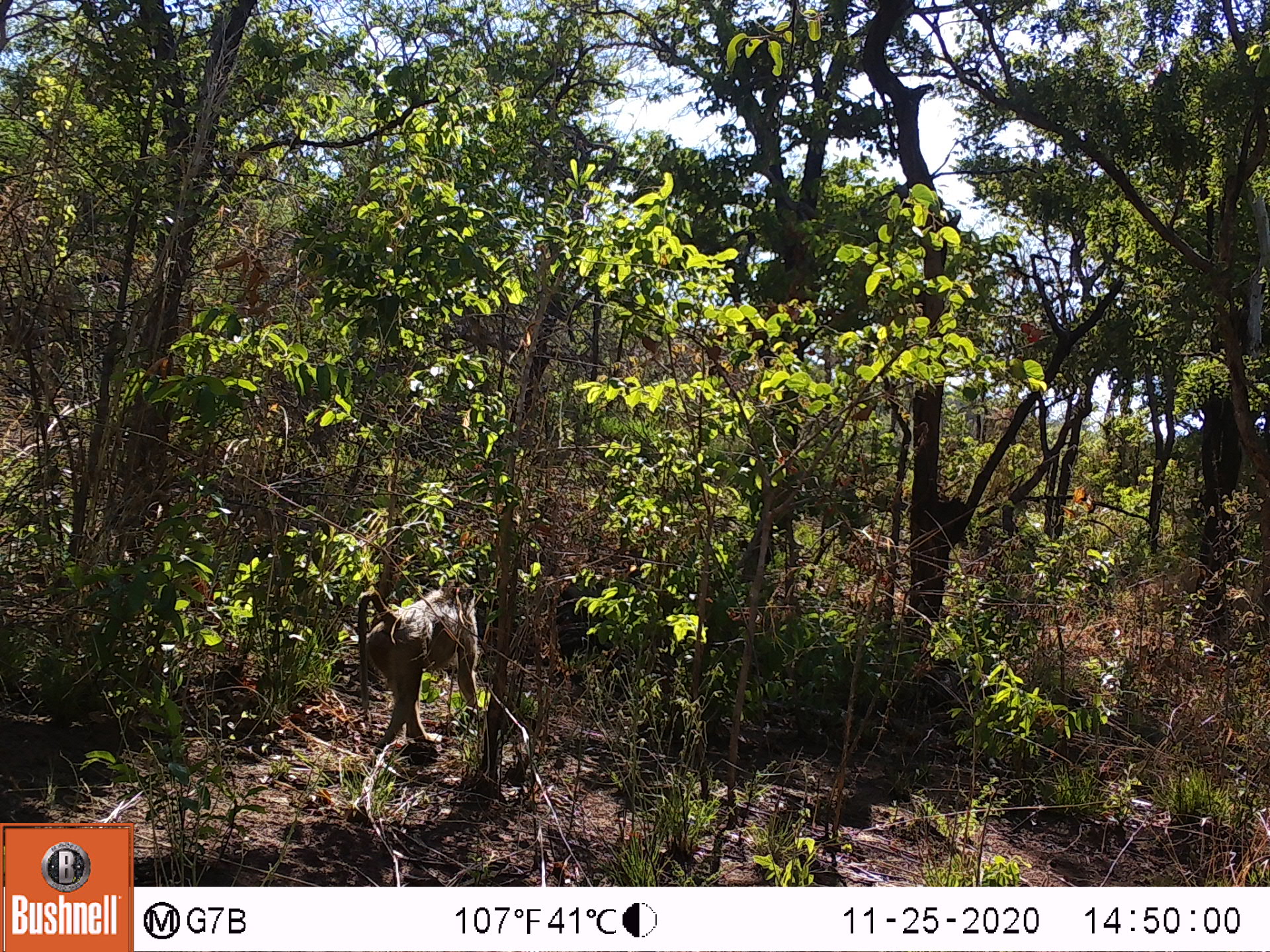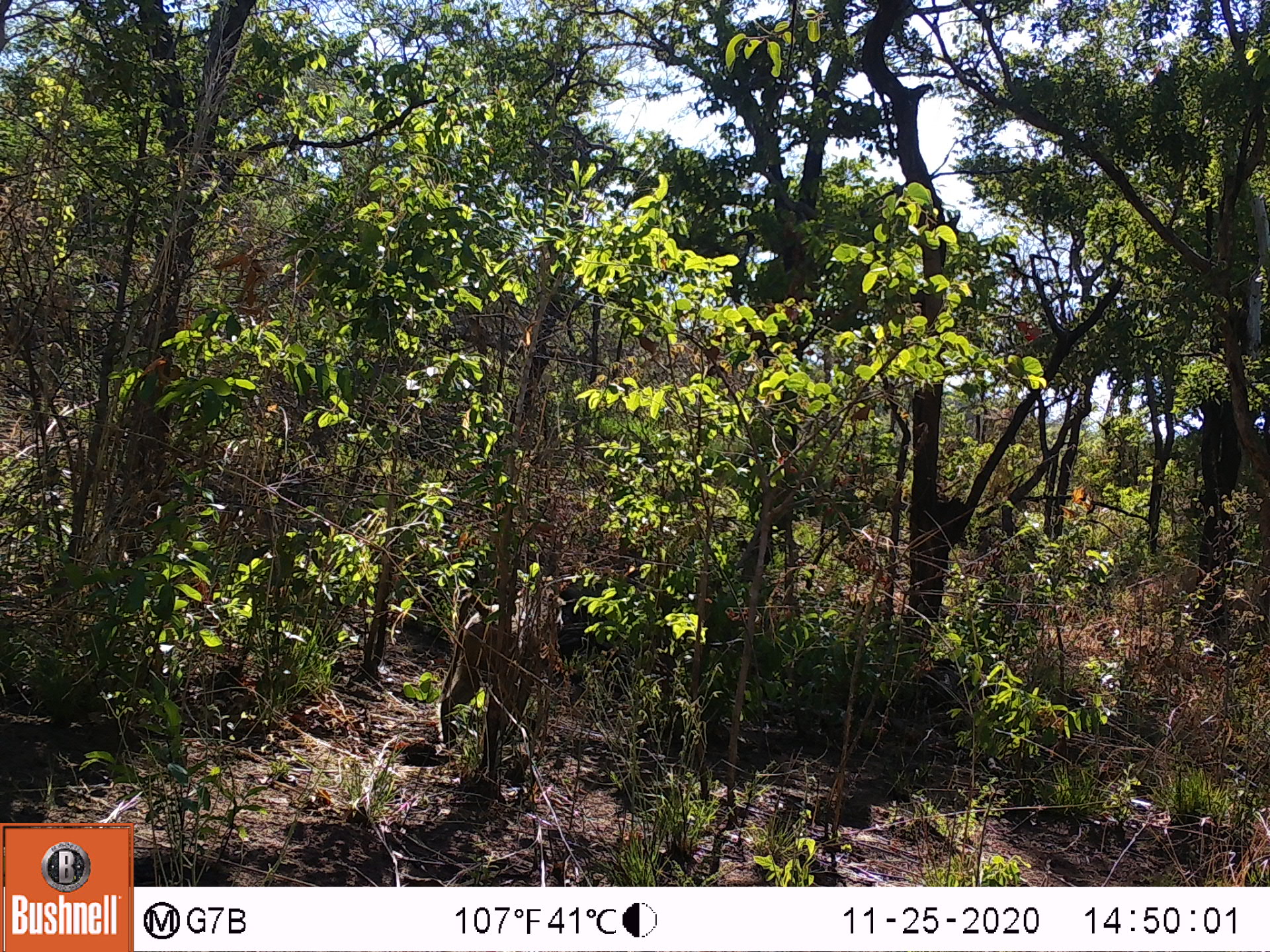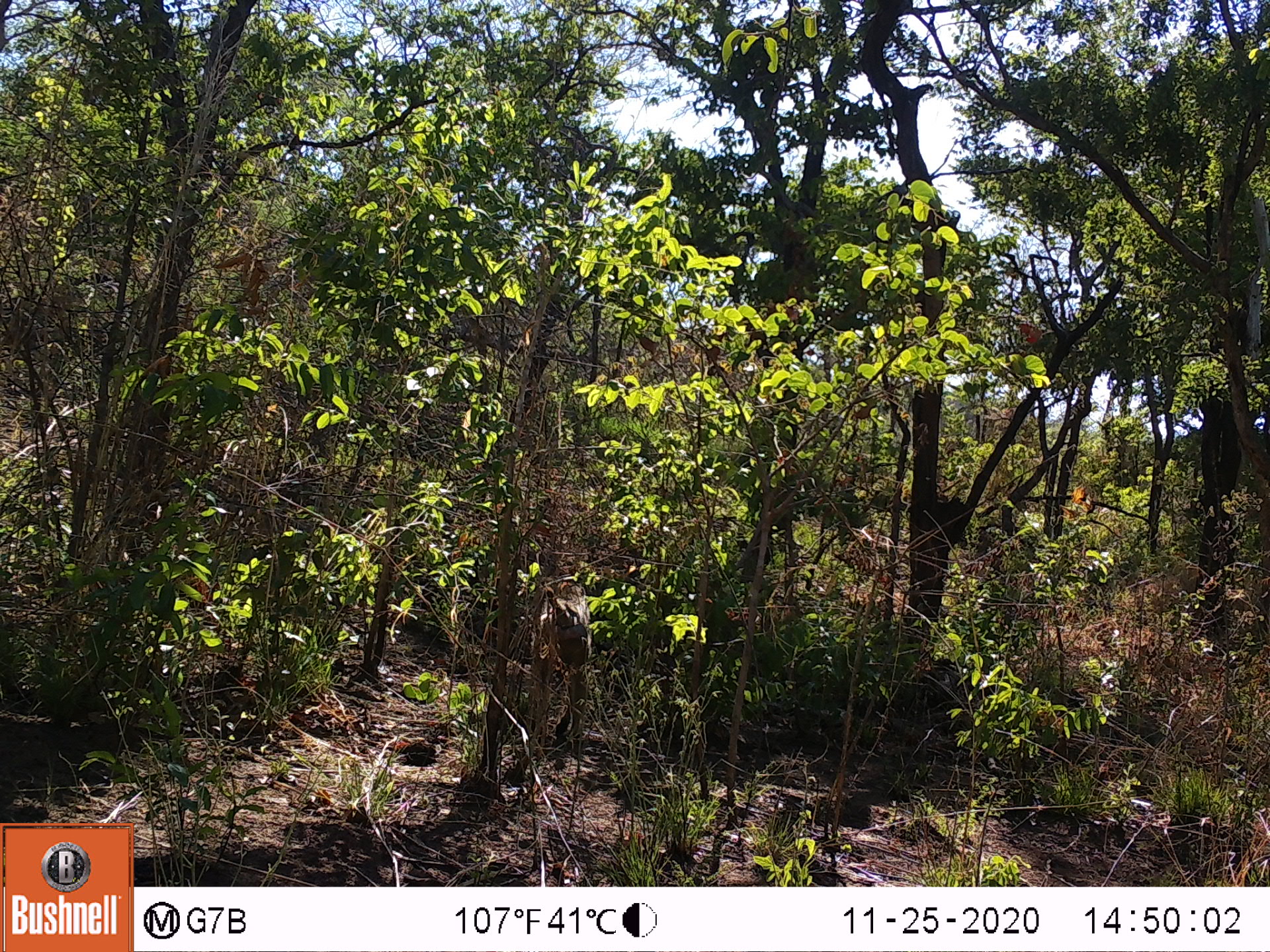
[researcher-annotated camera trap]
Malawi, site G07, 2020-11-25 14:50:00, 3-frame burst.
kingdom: Animalia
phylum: Chordata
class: Mammalia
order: Primates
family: Cercopithecidae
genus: Papio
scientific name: Papio cynocephalus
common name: yellow baboon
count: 1